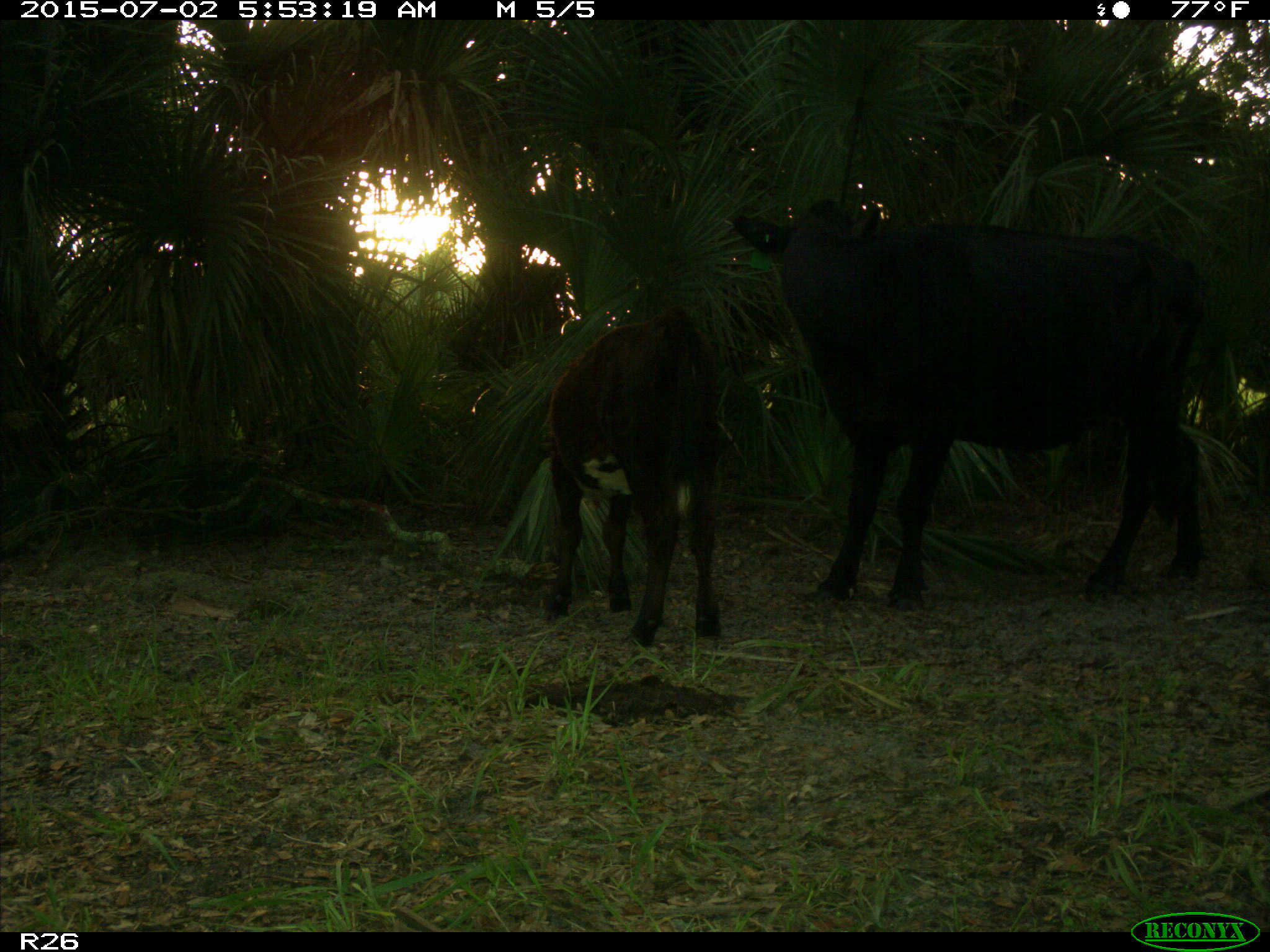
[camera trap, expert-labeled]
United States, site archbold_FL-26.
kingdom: Animalia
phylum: Chordata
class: Mammalia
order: Artiodactyla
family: Bovidae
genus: Bos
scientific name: Bos taurus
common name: domestic cow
Bos taurus (domestic cow).